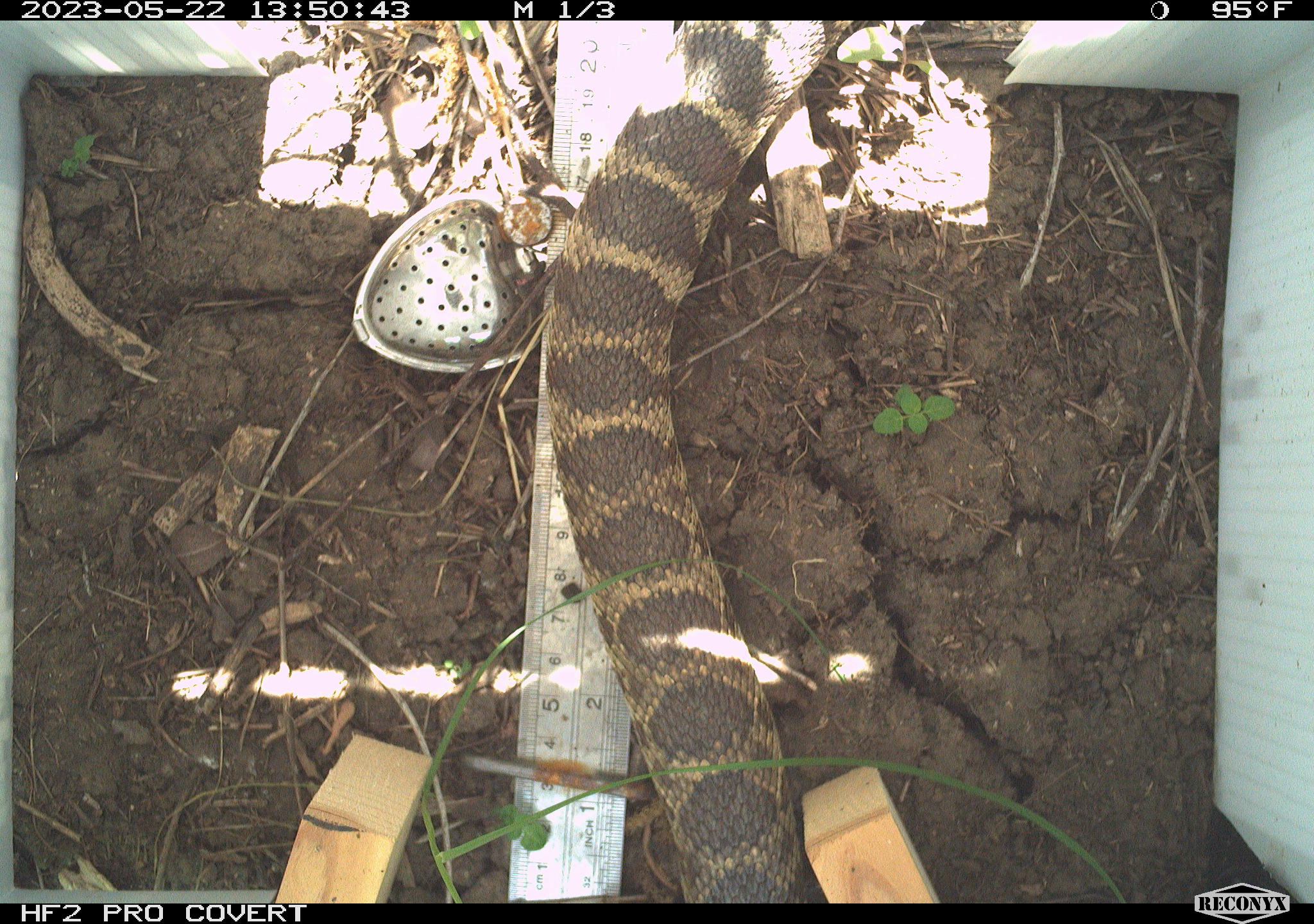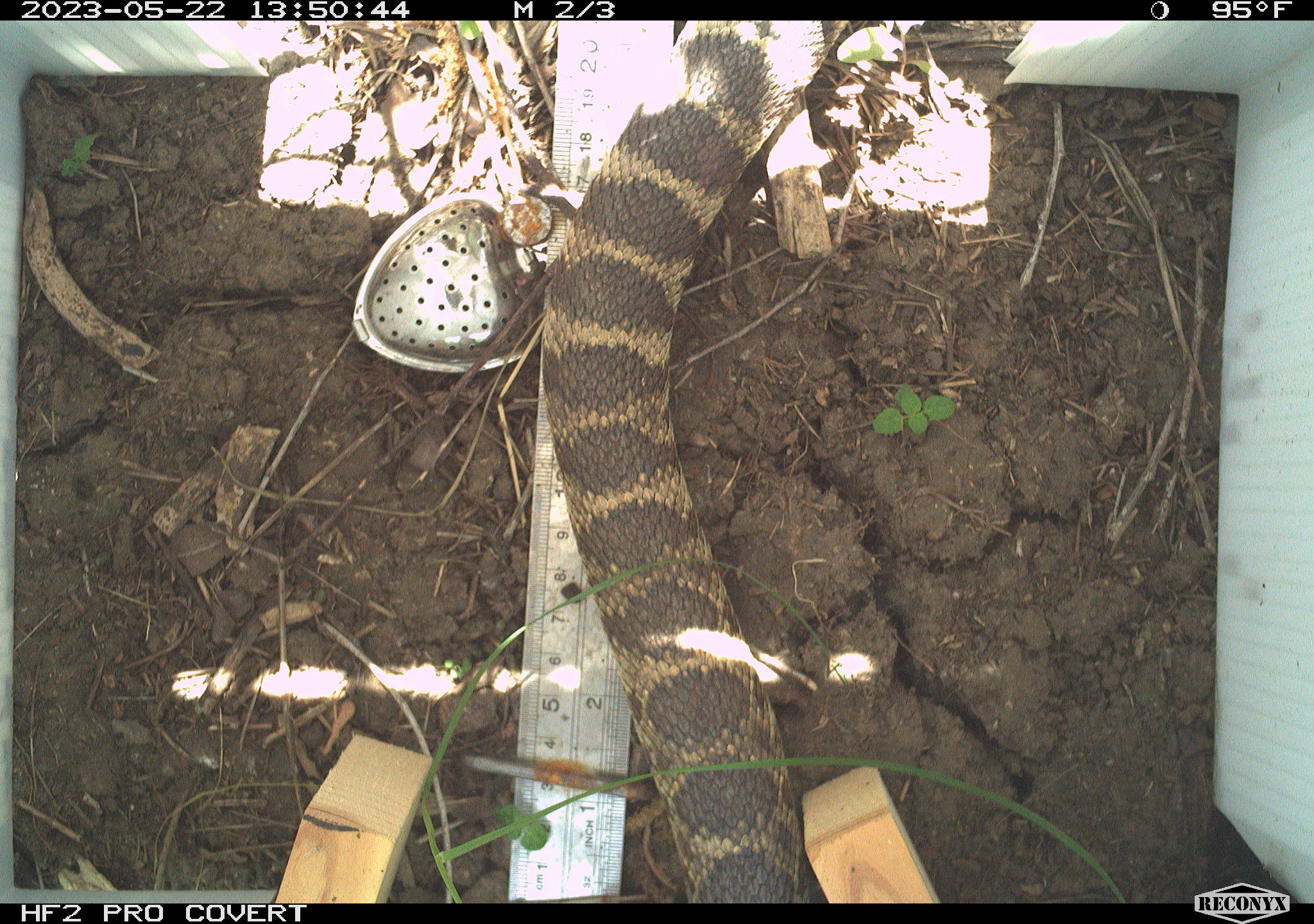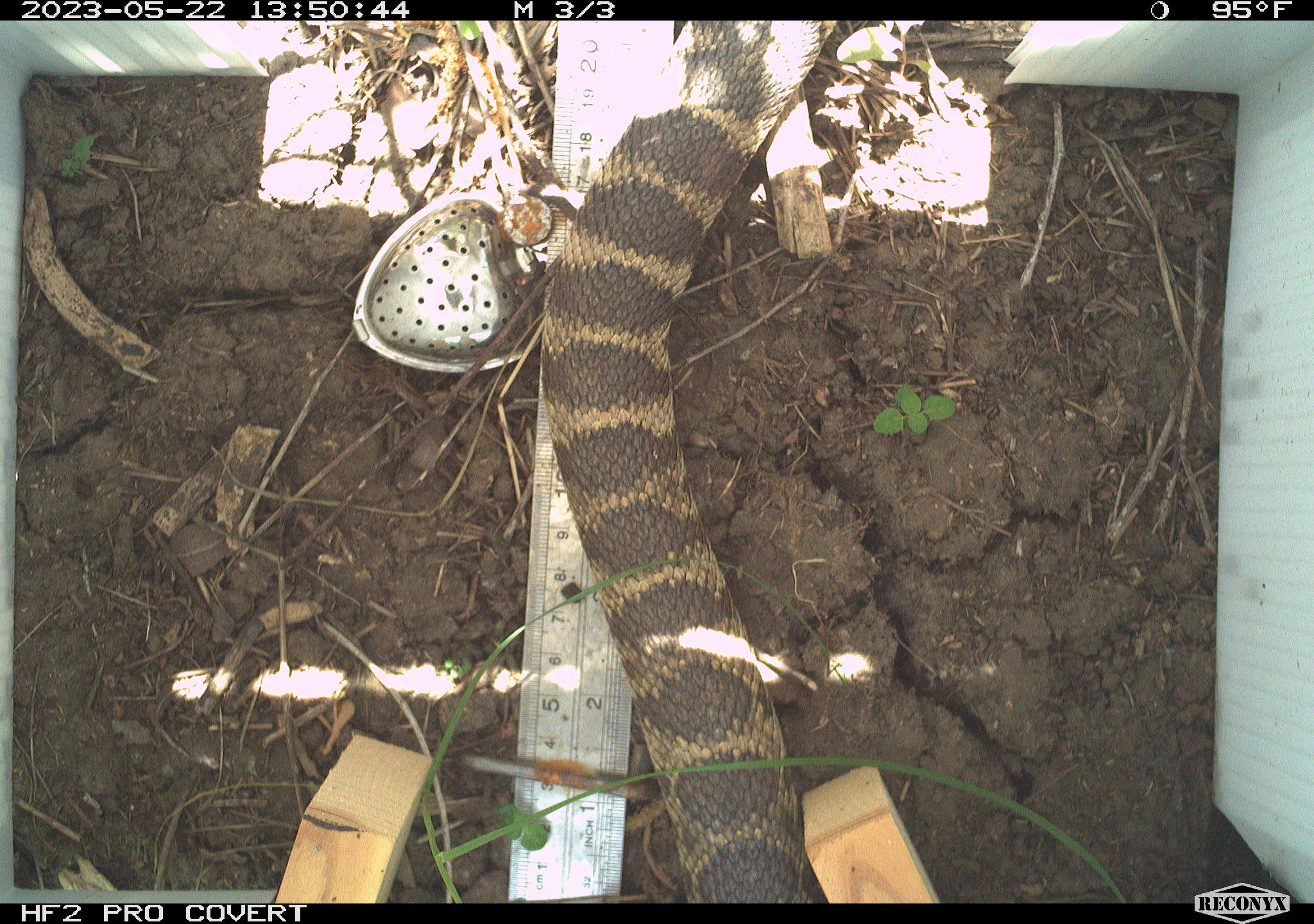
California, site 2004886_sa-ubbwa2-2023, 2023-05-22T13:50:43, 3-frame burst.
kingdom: Animalia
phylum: Chordata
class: Reptilia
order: Squamata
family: Viperidae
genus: Crotalus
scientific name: Crotalus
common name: rattlers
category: crotalus species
Crotalus species (rattlers) (Crotalus).